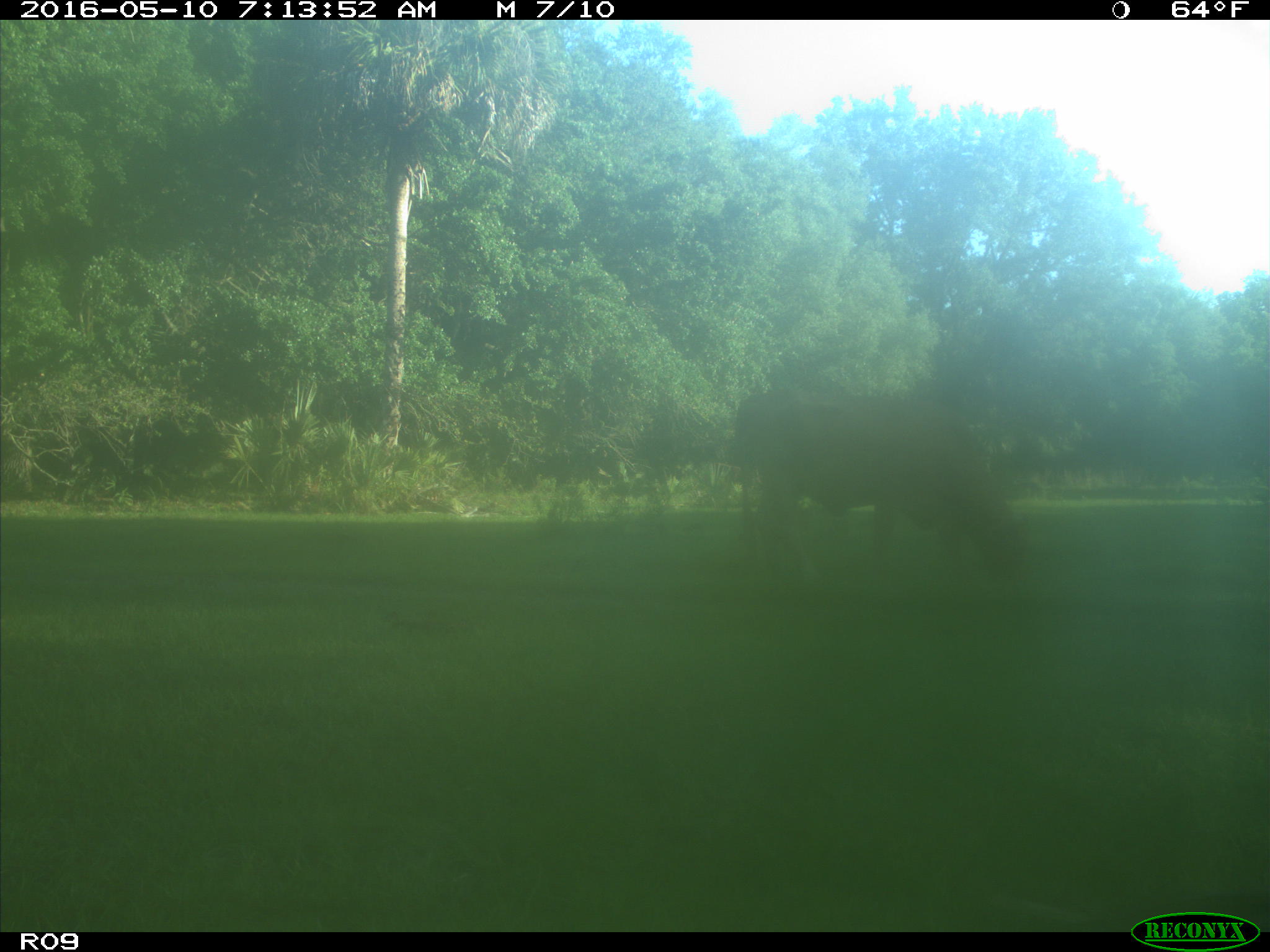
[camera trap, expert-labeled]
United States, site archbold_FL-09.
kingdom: Animalia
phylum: Chordata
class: Mammalia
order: Artiodactyla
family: Bovidae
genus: Bos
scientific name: Bos taurus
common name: domestic cow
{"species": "Bos taurus (domestic cow)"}